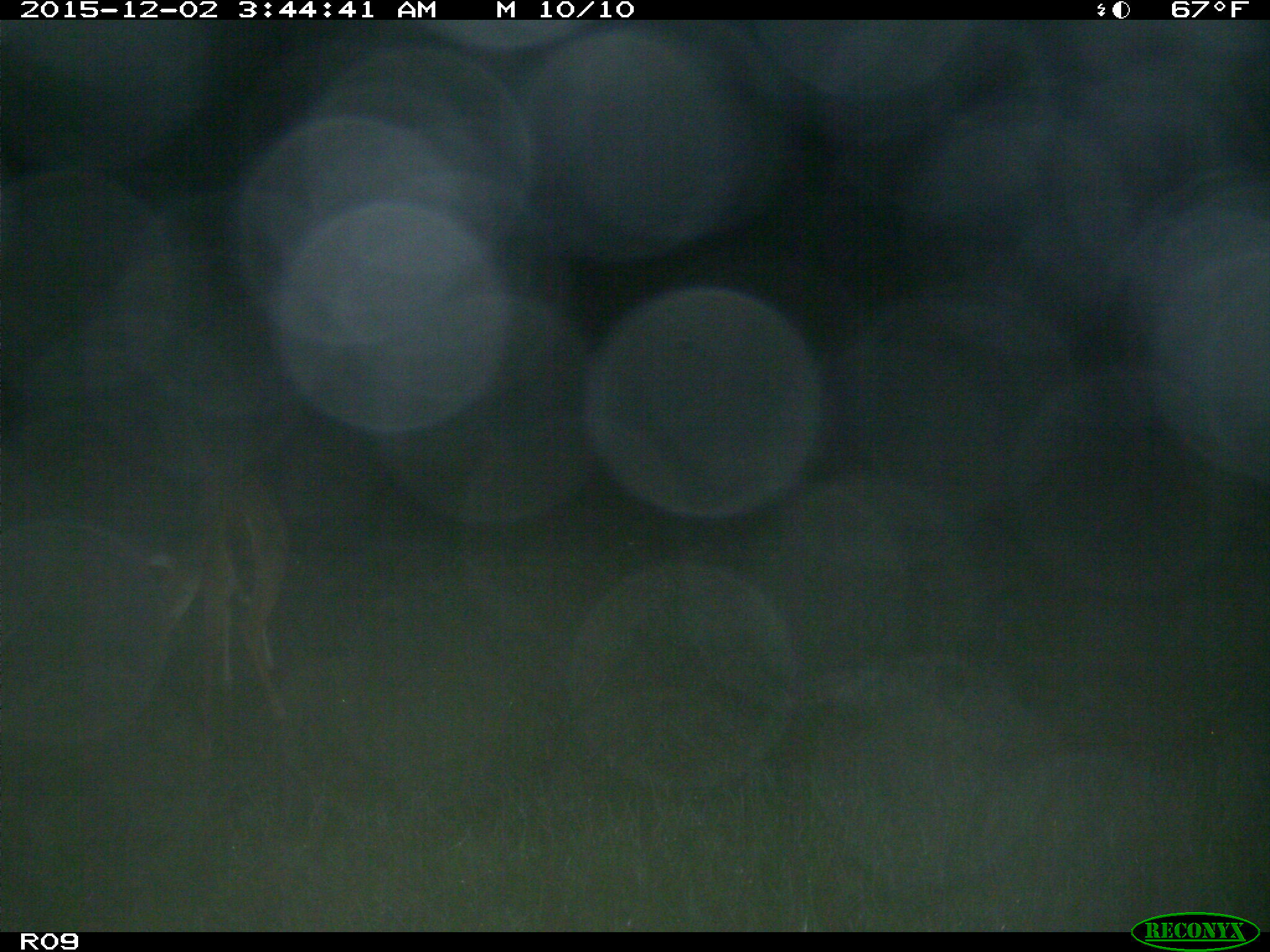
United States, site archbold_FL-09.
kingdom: Animalia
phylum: Chordata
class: Mammalia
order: Artiodactyla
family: Cervidae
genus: Odocoileus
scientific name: Odocoileus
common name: deer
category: unidentified deer